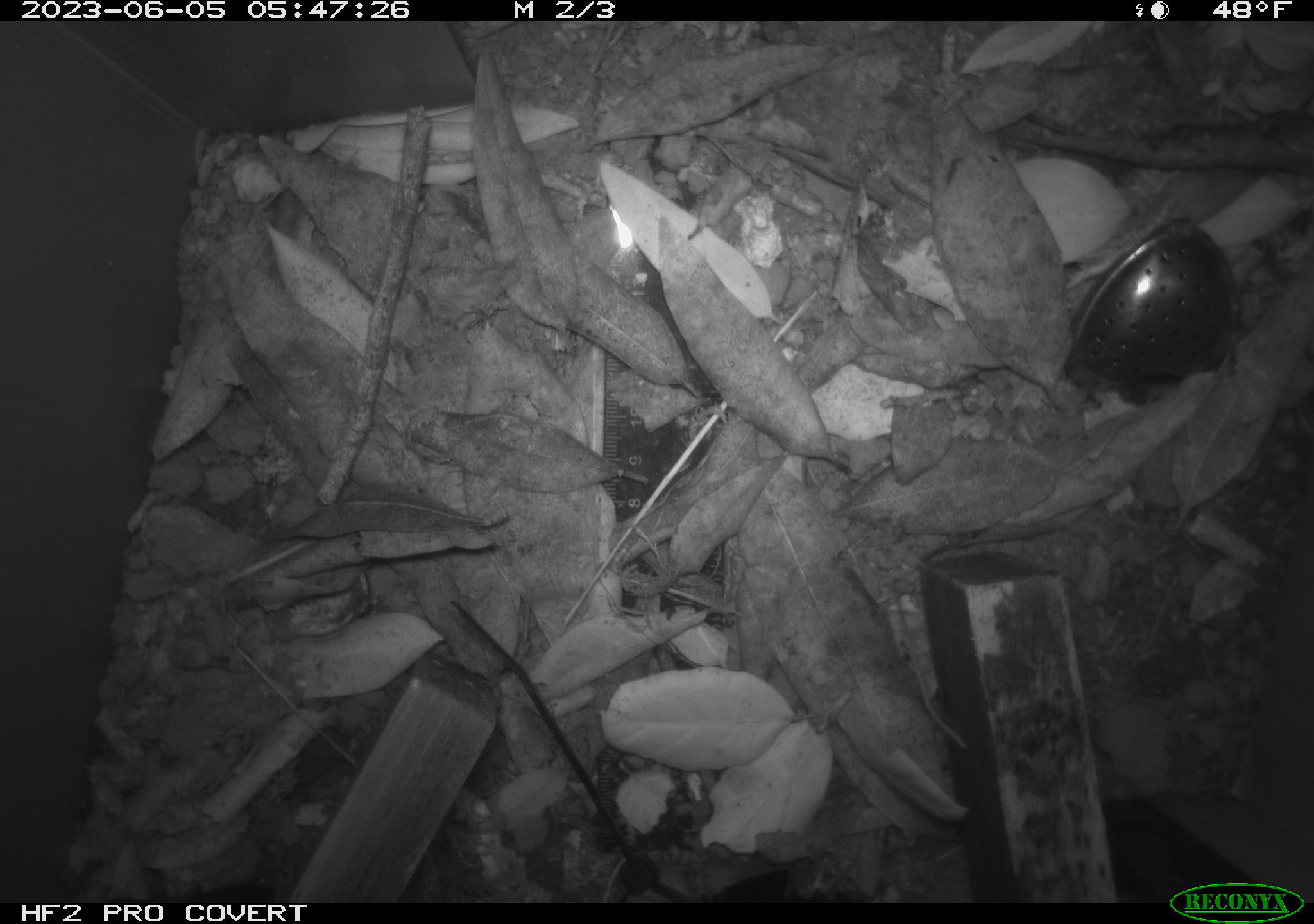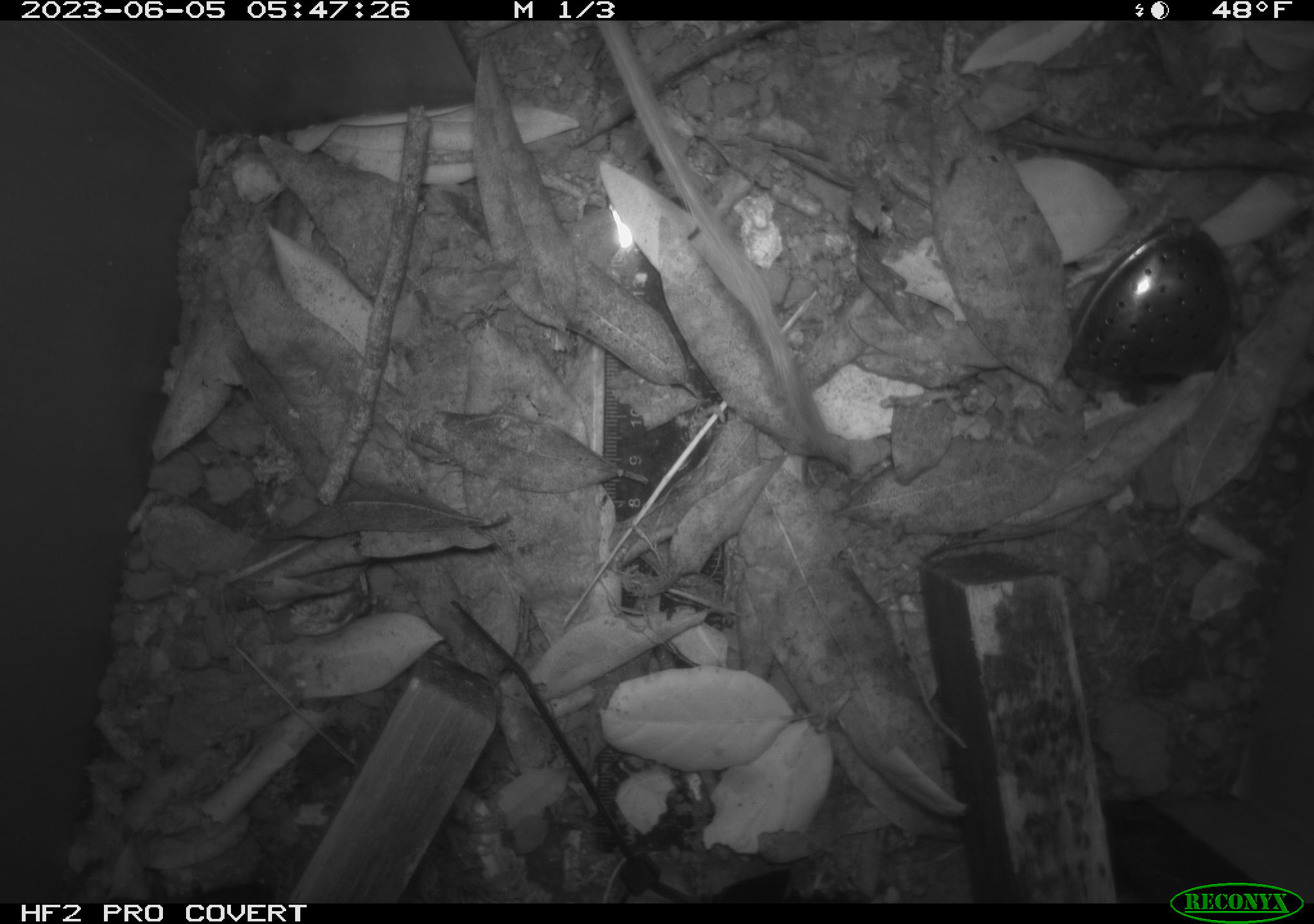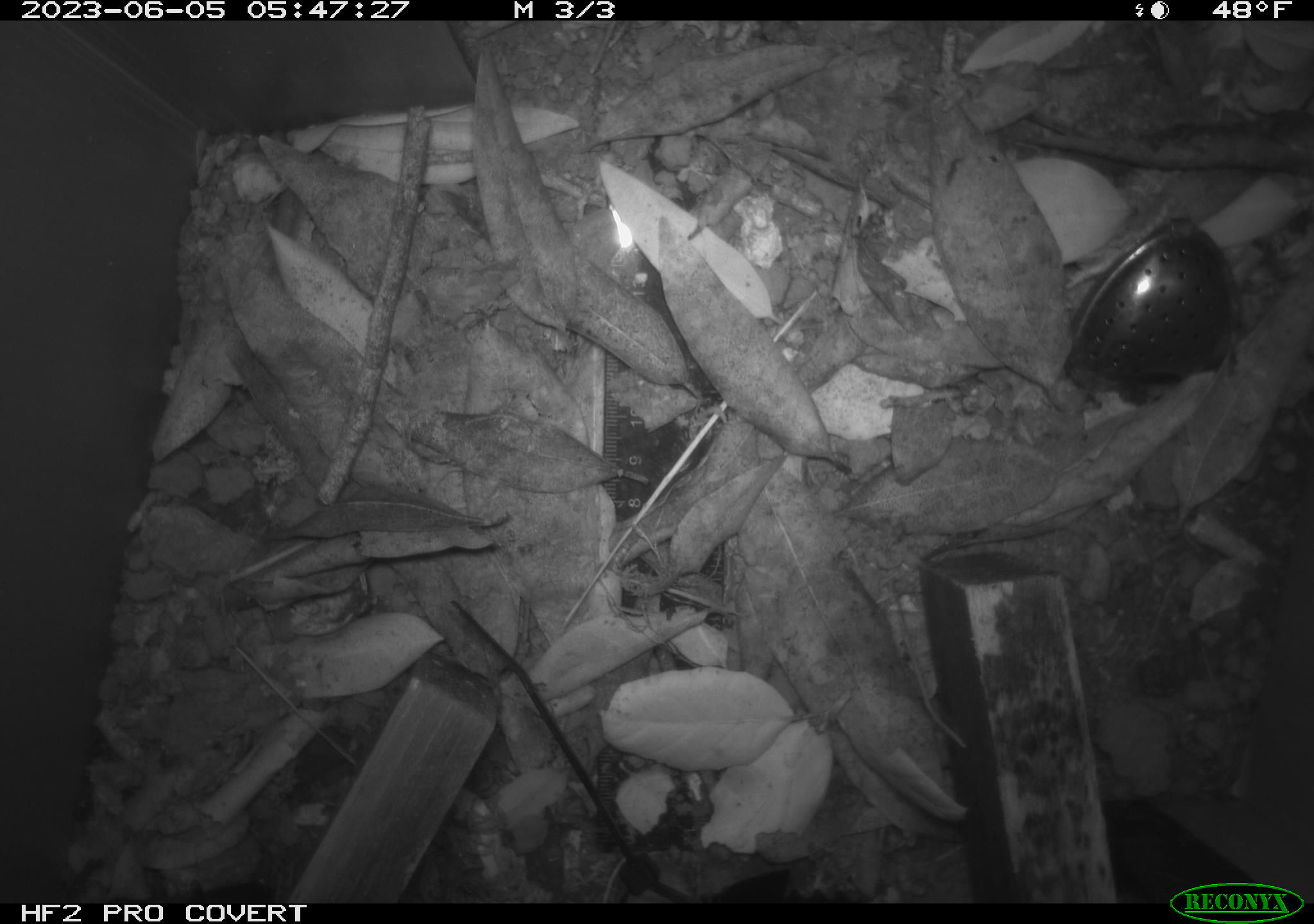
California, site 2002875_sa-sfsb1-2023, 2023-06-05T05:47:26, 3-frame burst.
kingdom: Animalia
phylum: Chordata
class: Mammalia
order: Rodentia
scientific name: Rodentia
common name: mouse species